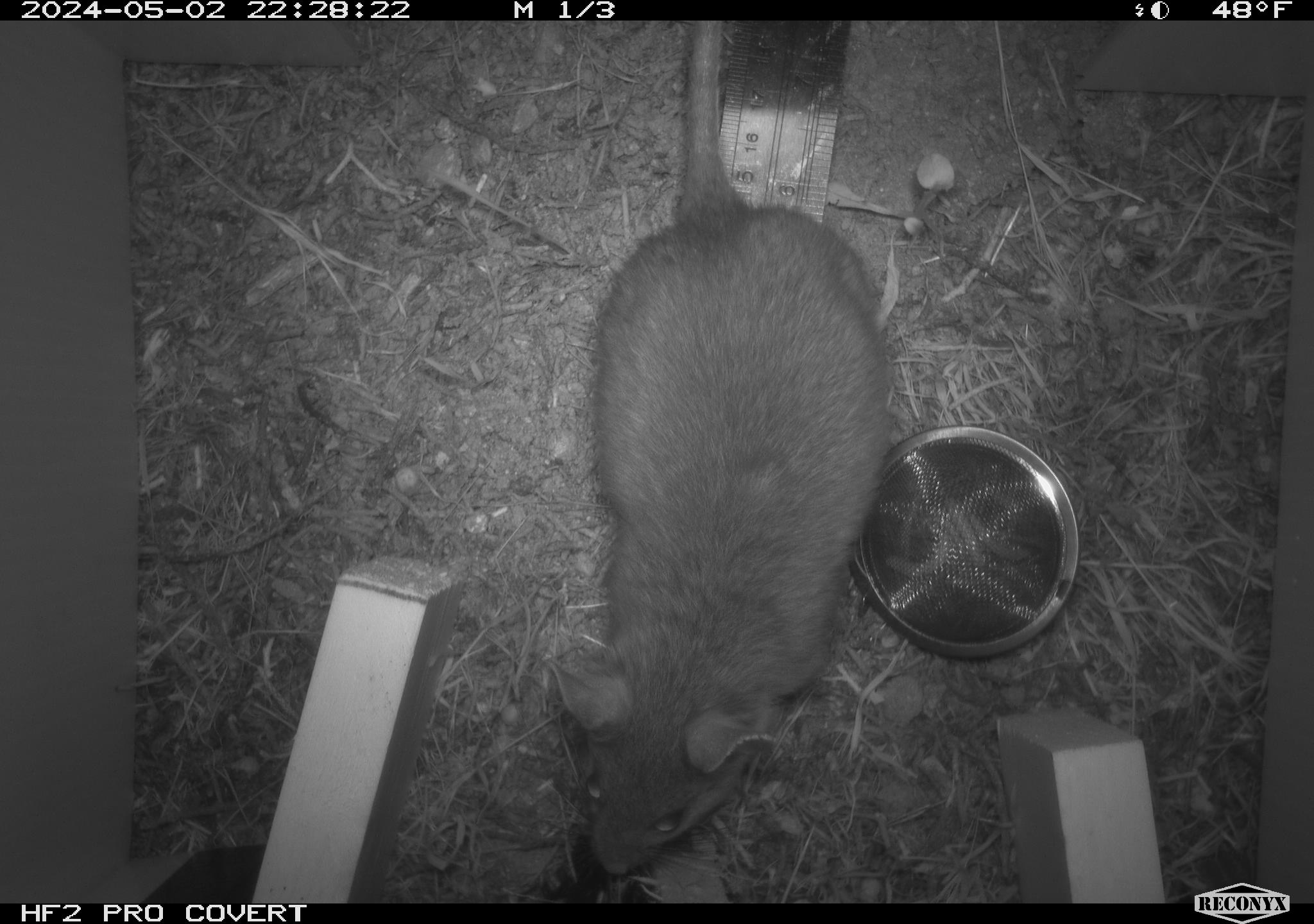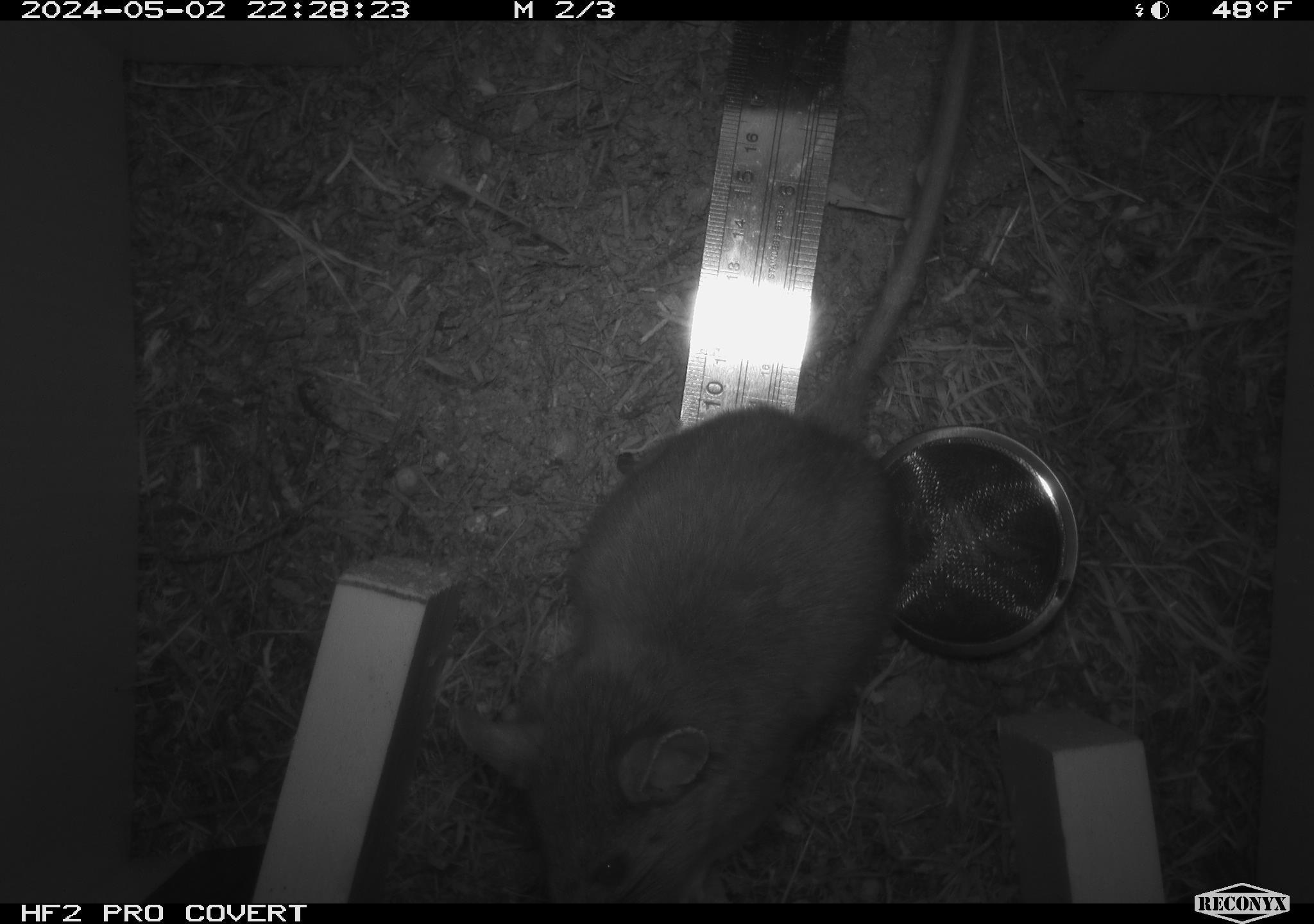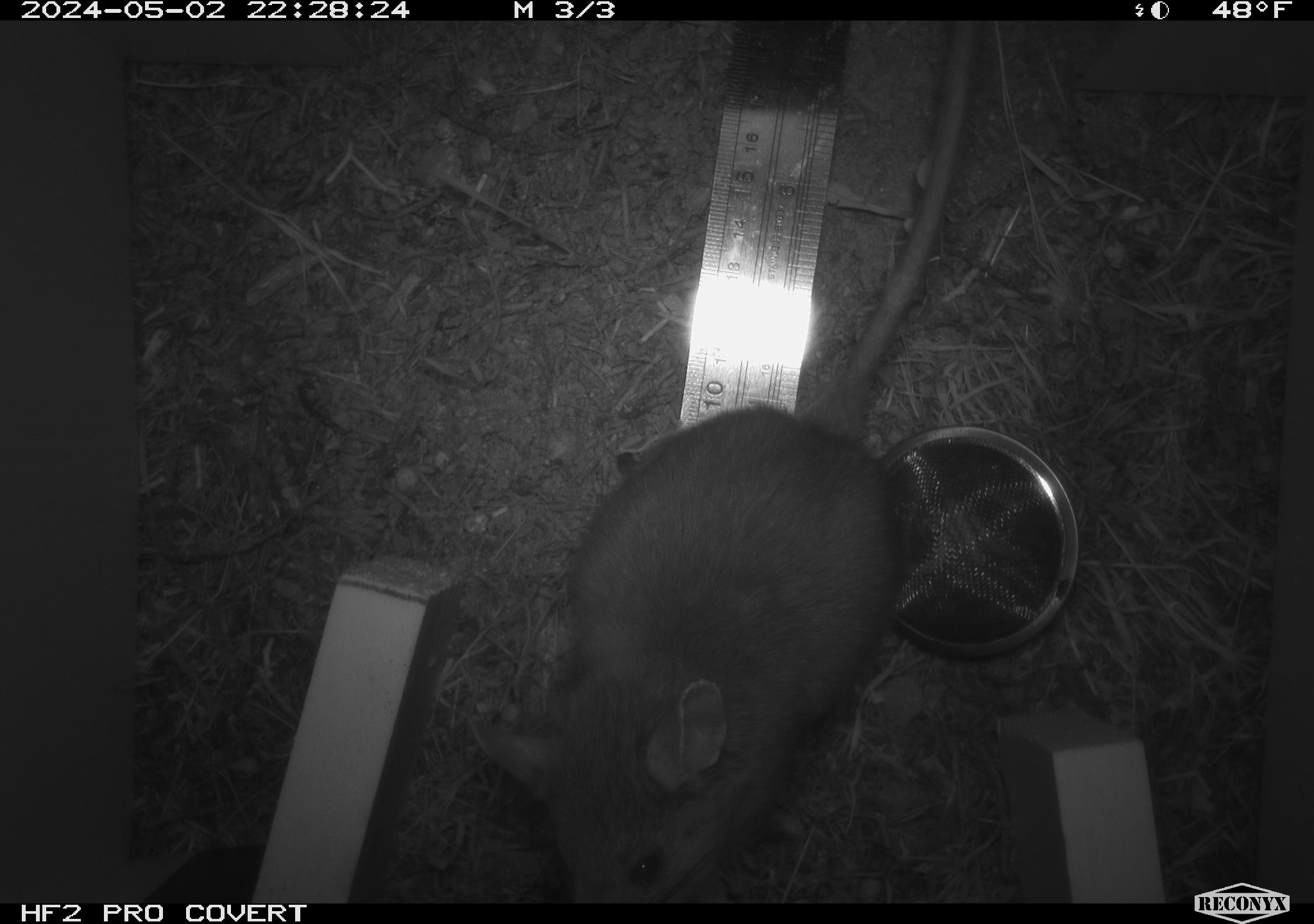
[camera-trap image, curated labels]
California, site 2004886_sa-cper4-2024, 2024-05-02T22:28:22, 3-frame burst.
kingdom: Animalia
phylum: Chordata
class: Mammalia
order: Rodentia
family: Cricetidae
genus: Neotoma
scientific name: Neotoma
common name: pack rat or woodrat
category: neotoma species